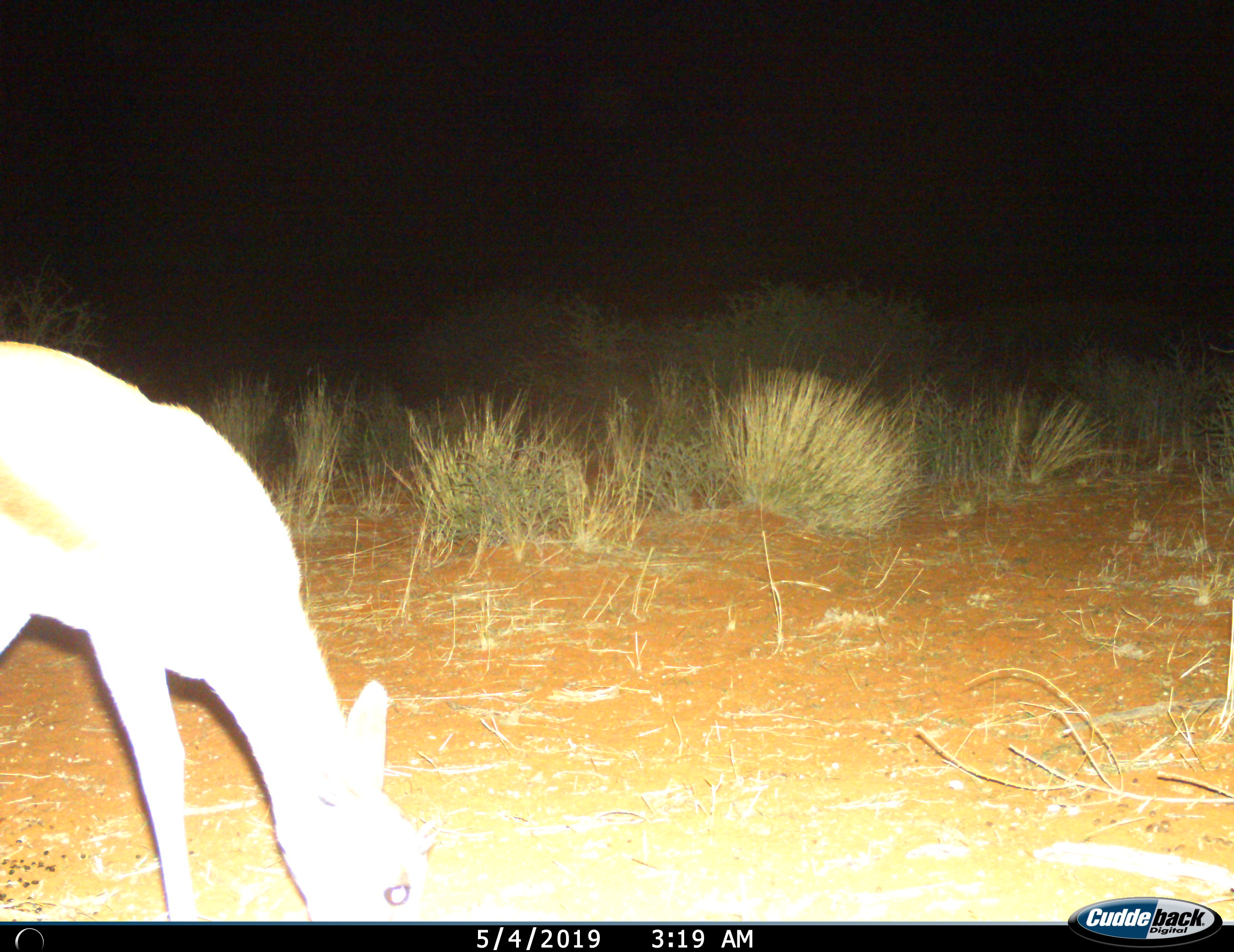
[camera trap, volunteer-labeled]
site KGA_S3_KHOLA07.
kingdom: Animalia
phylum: Chordata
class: Mammalia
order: Artiodactyla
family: Bovidae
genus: Antidorcas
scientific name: Antidorcas marsupialis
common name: springbok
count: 1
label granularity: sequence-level